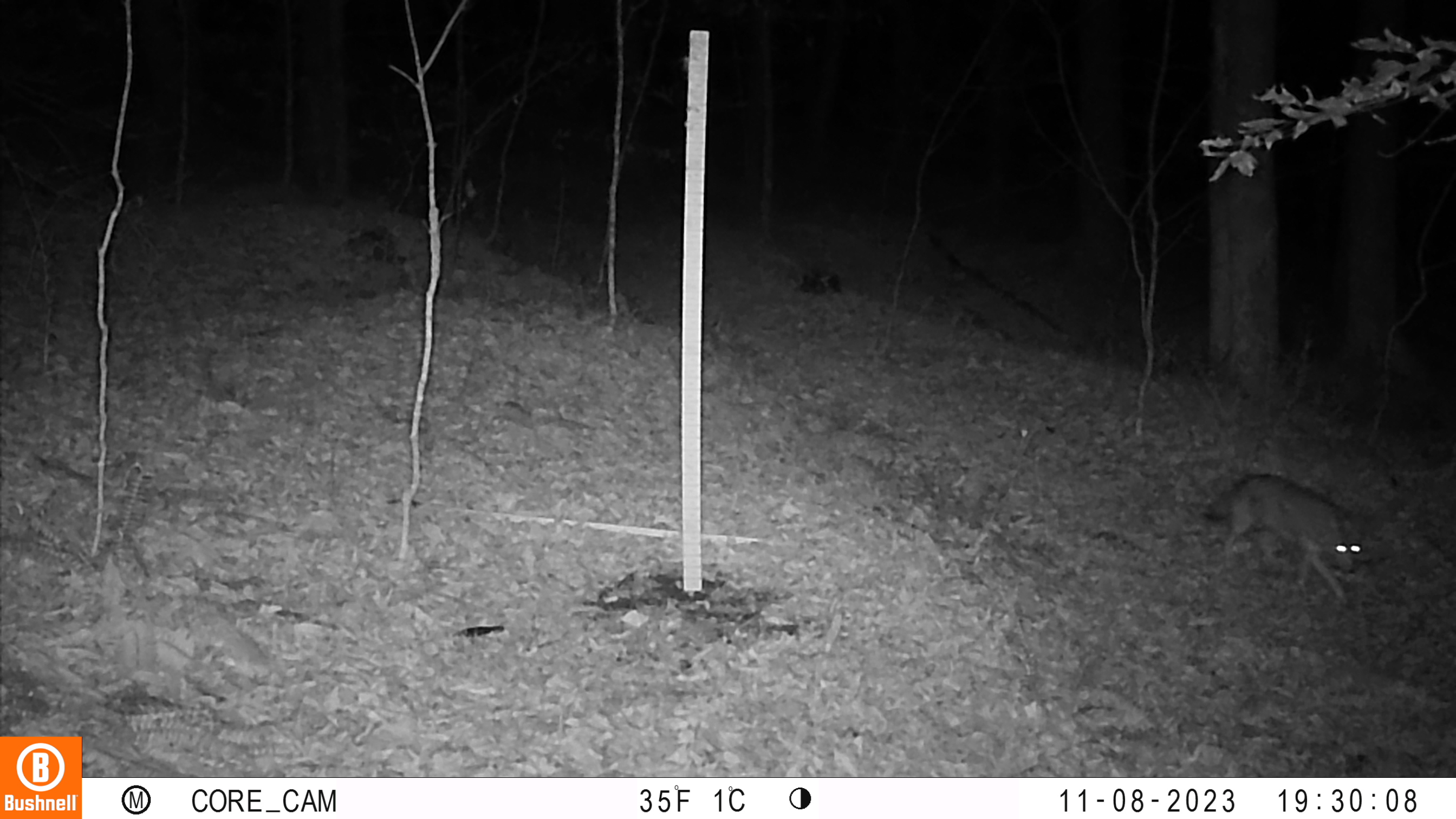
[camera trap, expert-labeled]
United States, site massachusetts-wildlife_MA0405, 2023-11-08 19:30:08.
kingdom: Animalia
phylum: Chordata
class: Mammalia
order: Carnivora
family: Canidae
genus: Canis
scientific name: Canis latrans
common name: coyote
Coyote (Canis latrans).